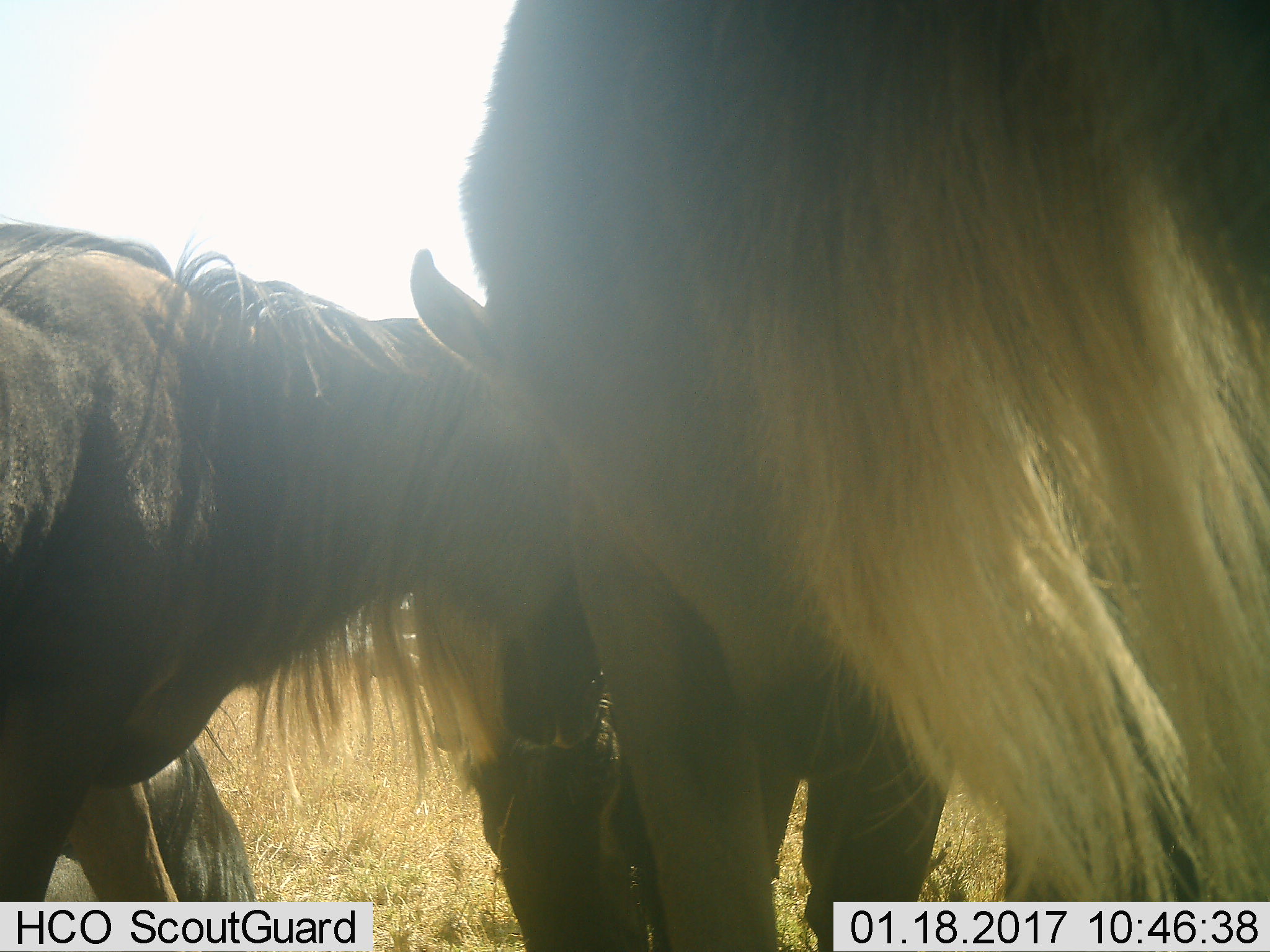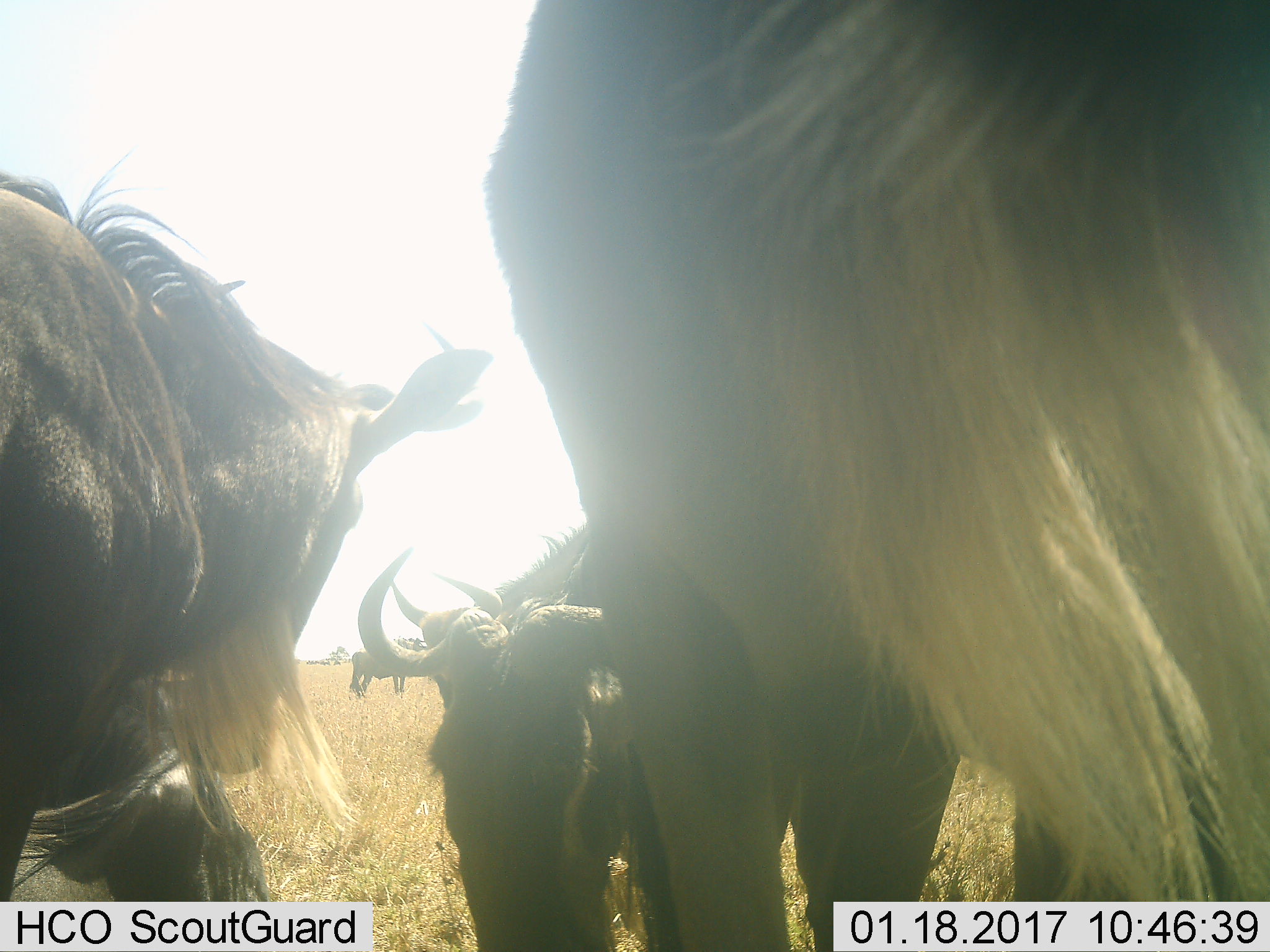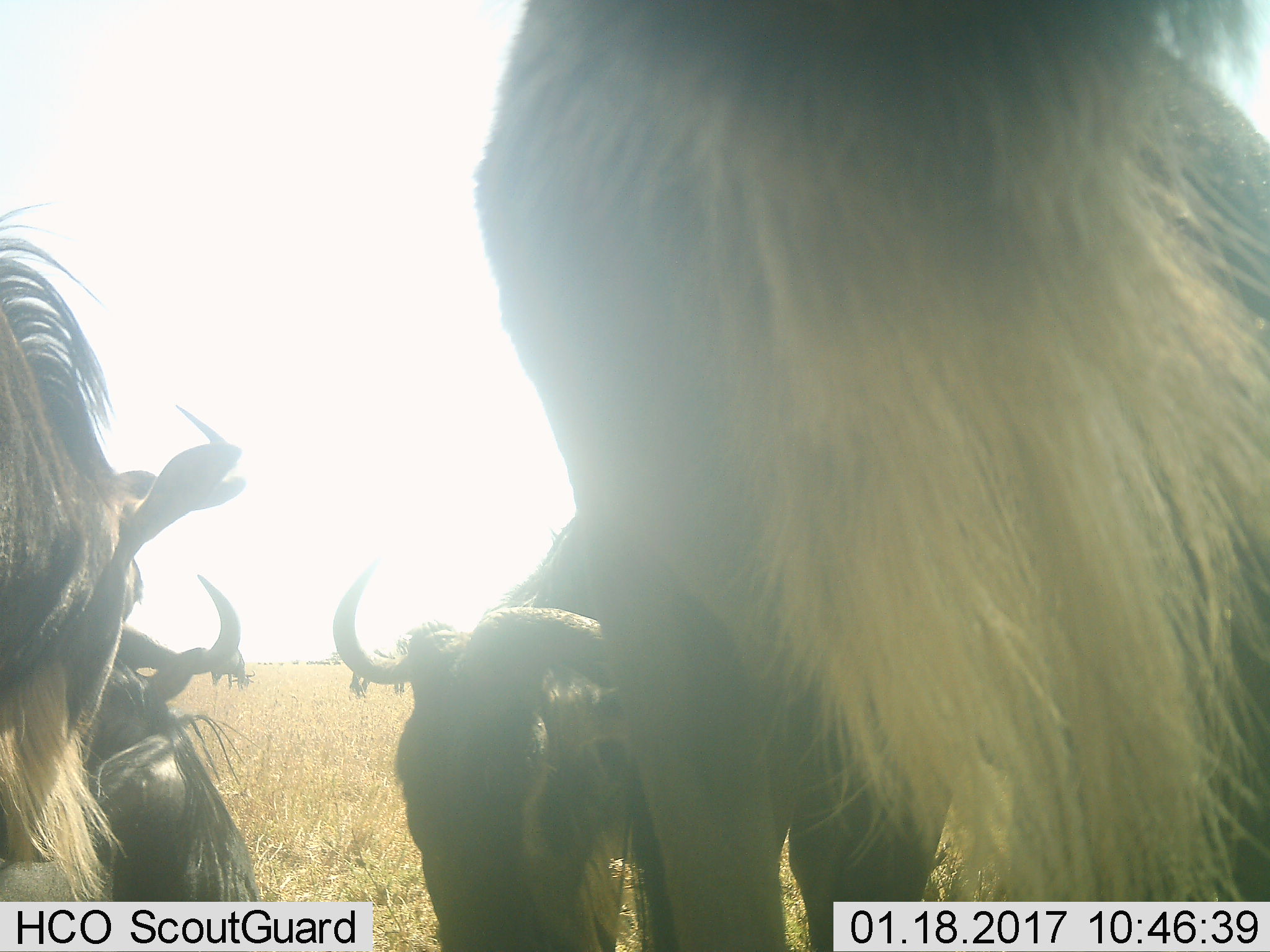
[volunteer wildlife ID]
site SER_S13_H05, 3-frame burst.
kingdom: Animalia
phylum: Chordata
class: Mammalia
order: Artiodactyla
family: Bovidae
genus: Connochaetes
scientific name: Connochaetes taurinus taurinus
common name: blue wildebeest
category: wildebeestblue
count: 6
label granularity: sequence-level